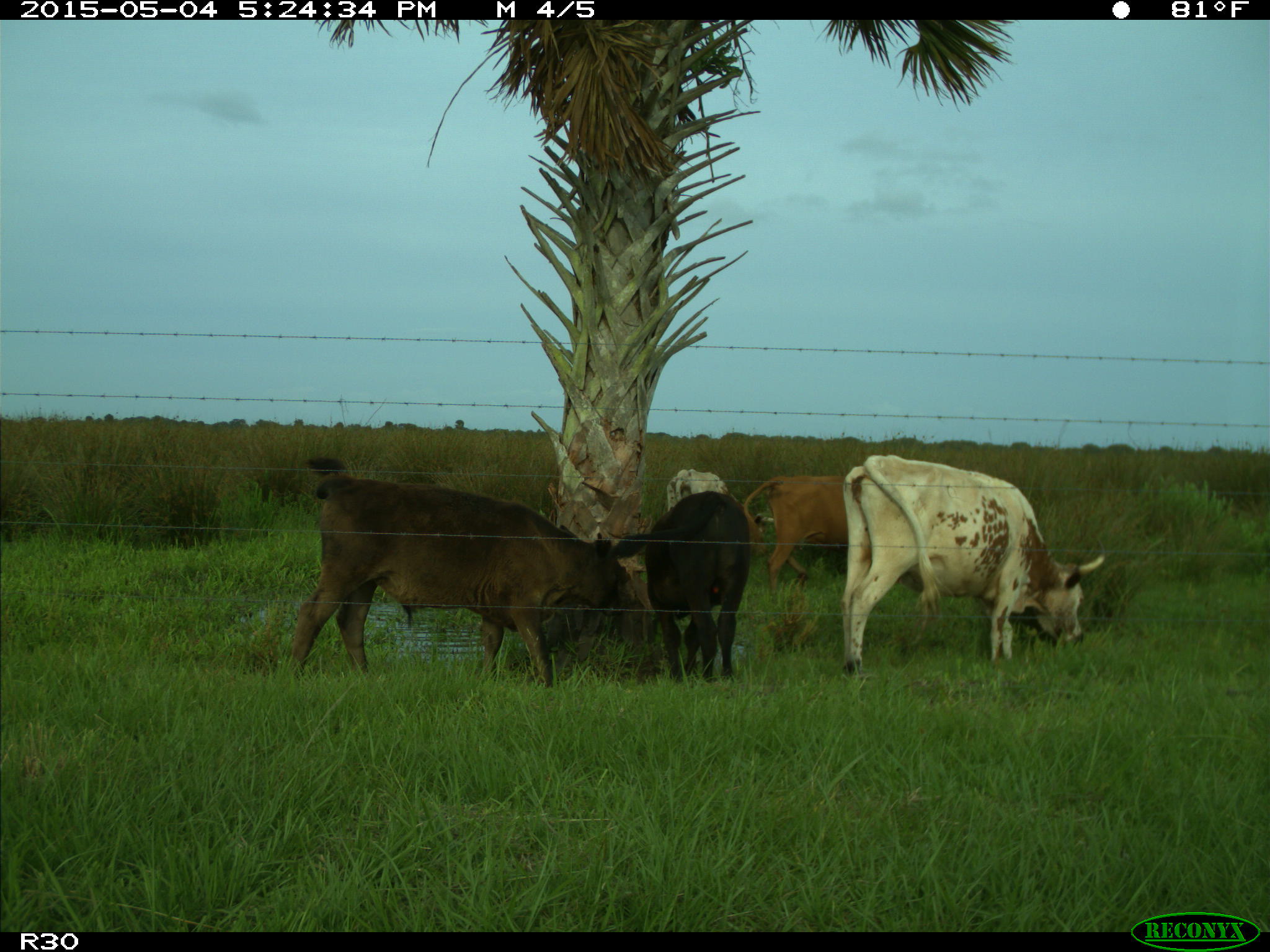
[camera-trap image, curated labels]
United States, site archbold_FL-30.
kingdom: Animalia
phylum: Chordata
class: Mammalia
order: Artiodactyla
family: Bovidae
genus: Bos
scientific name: Bos taurus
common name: domestic cow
Bos taurus (domestic cow).